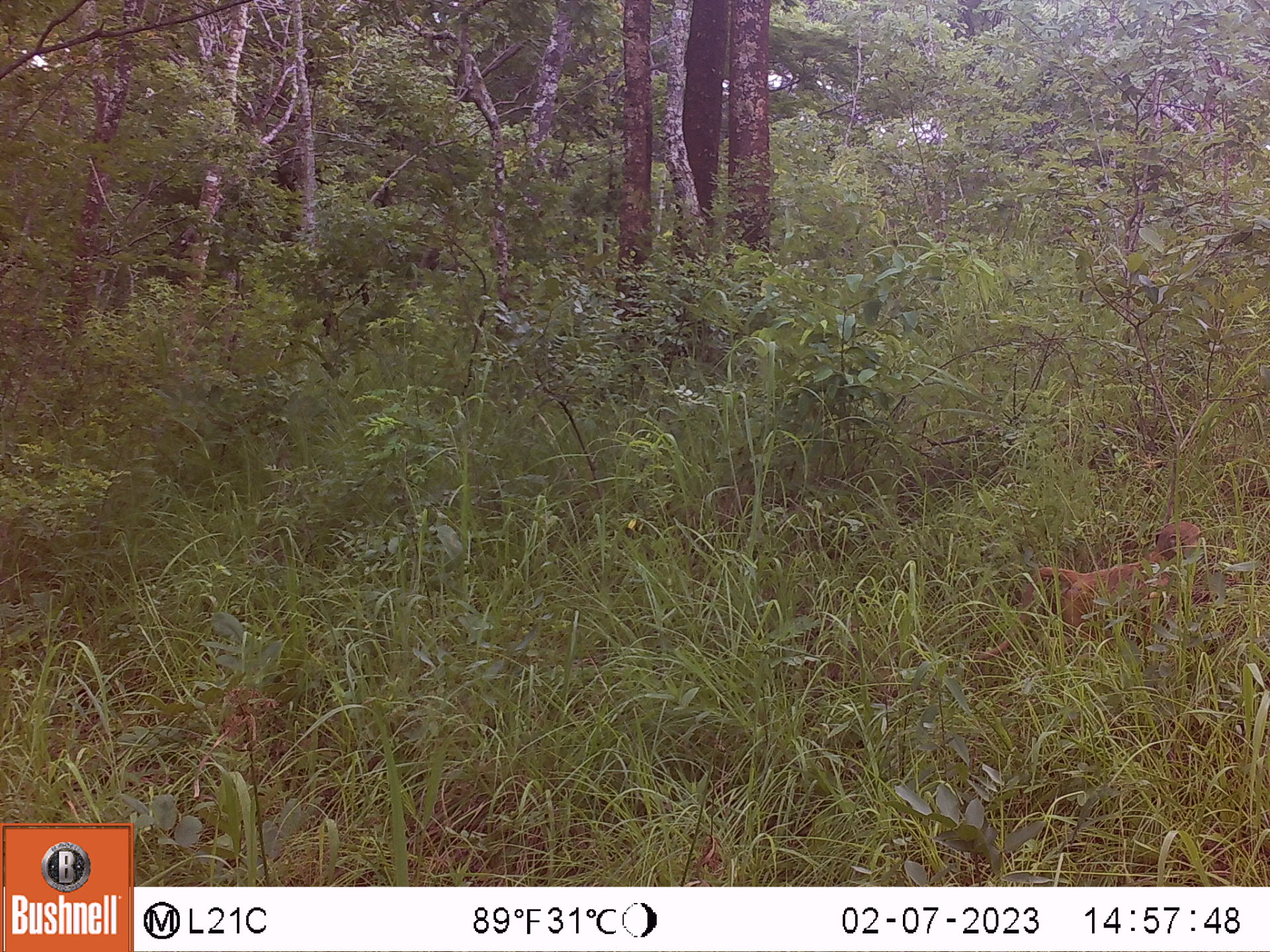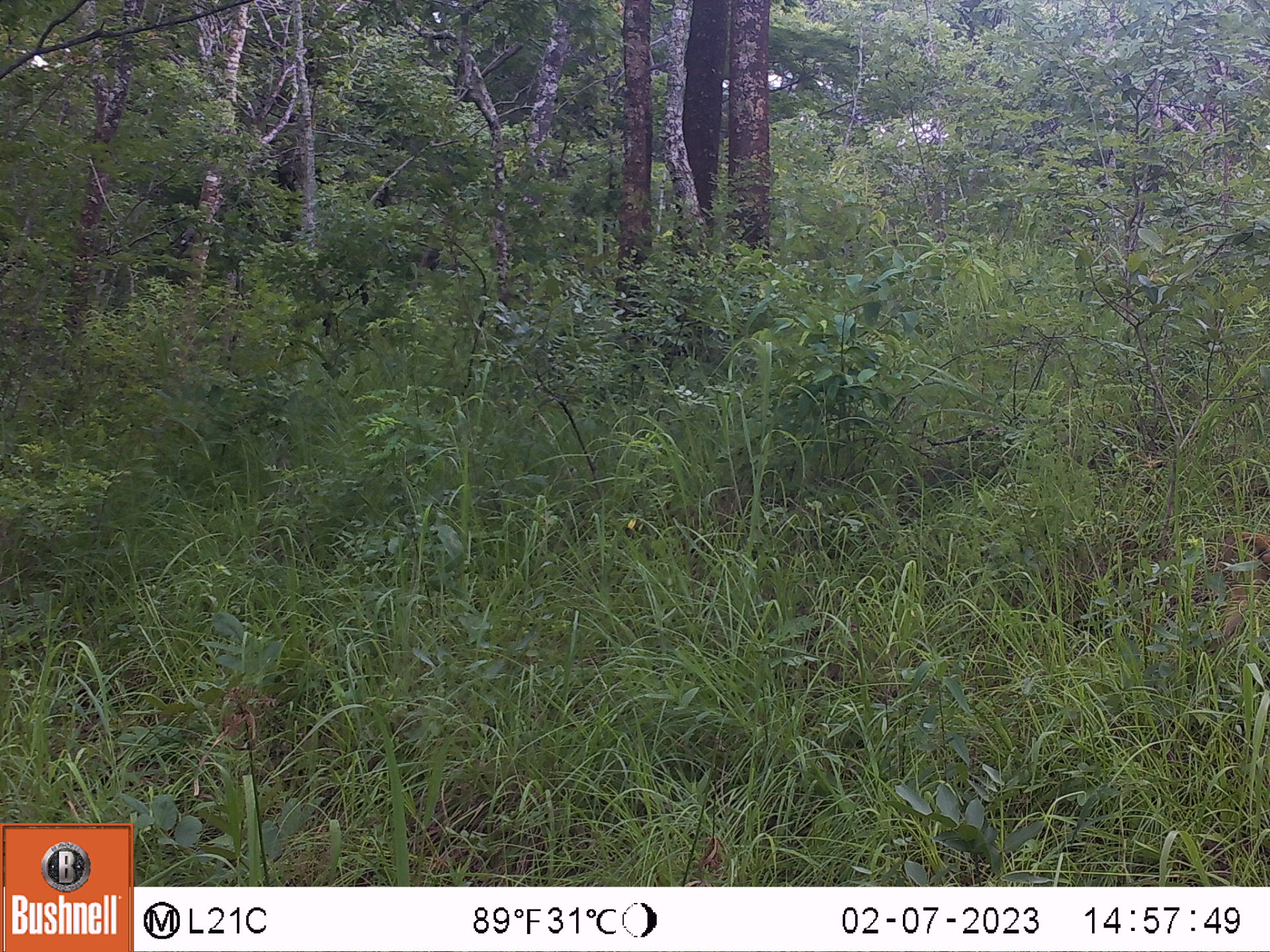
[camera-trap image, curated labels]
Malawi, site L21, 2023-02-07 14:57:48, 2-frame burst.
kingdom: Animalia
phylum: Chordata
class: Mammalia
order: Primates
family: Cercopithecidae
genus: Papio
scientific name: Papio cynocephalus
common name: yellow baboon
Yellow baboon (Papio cynocephalus), count 1.